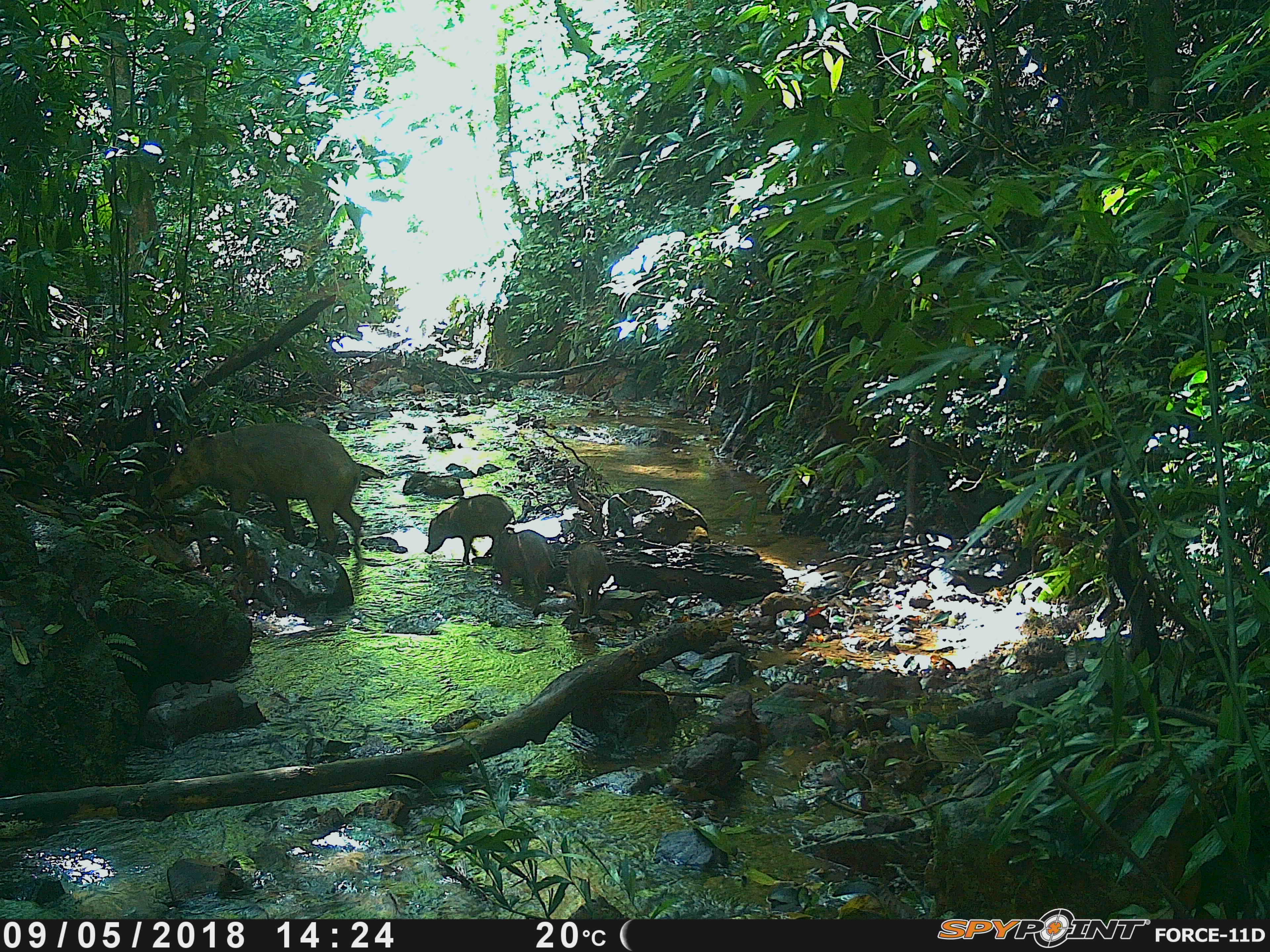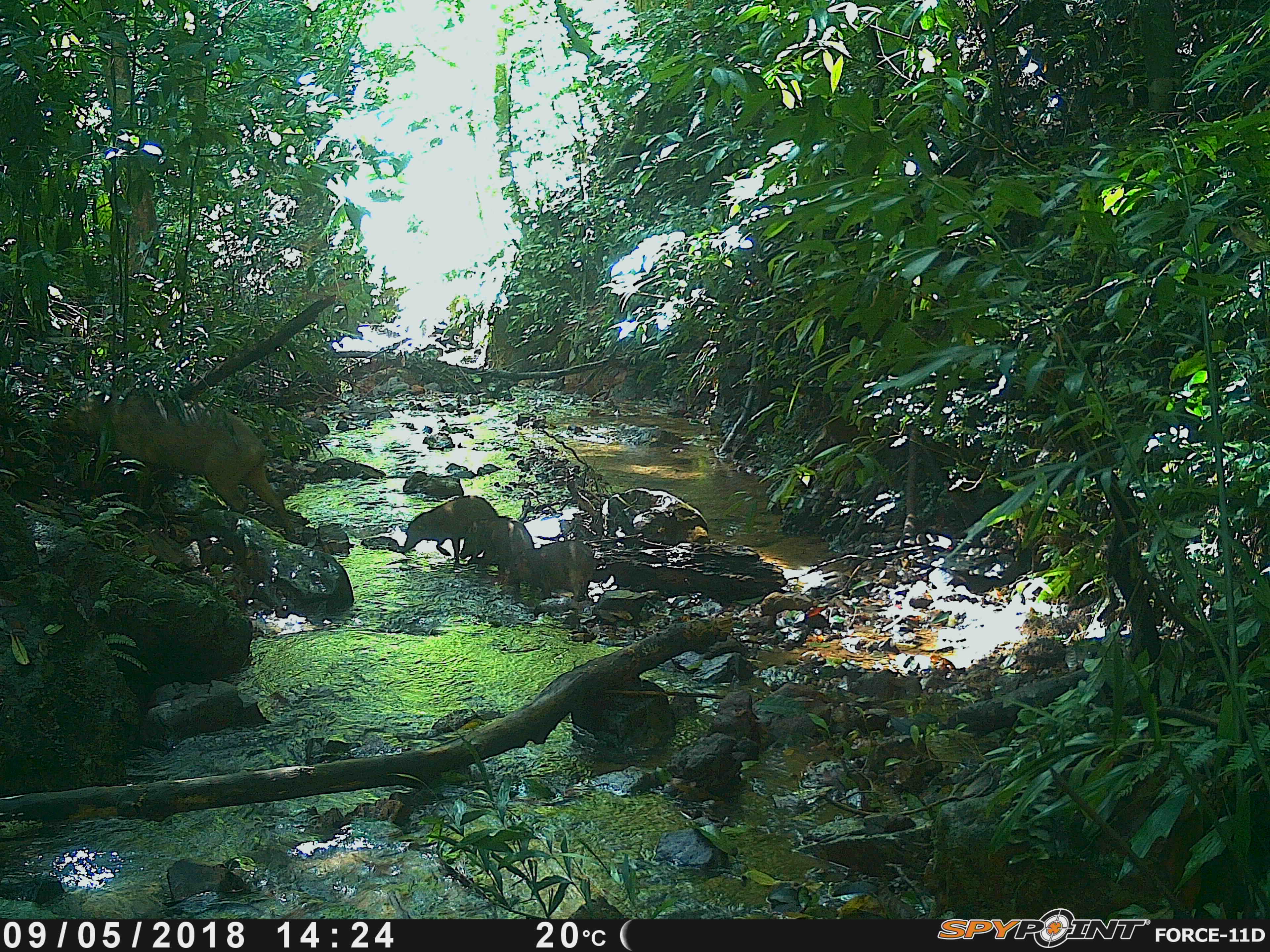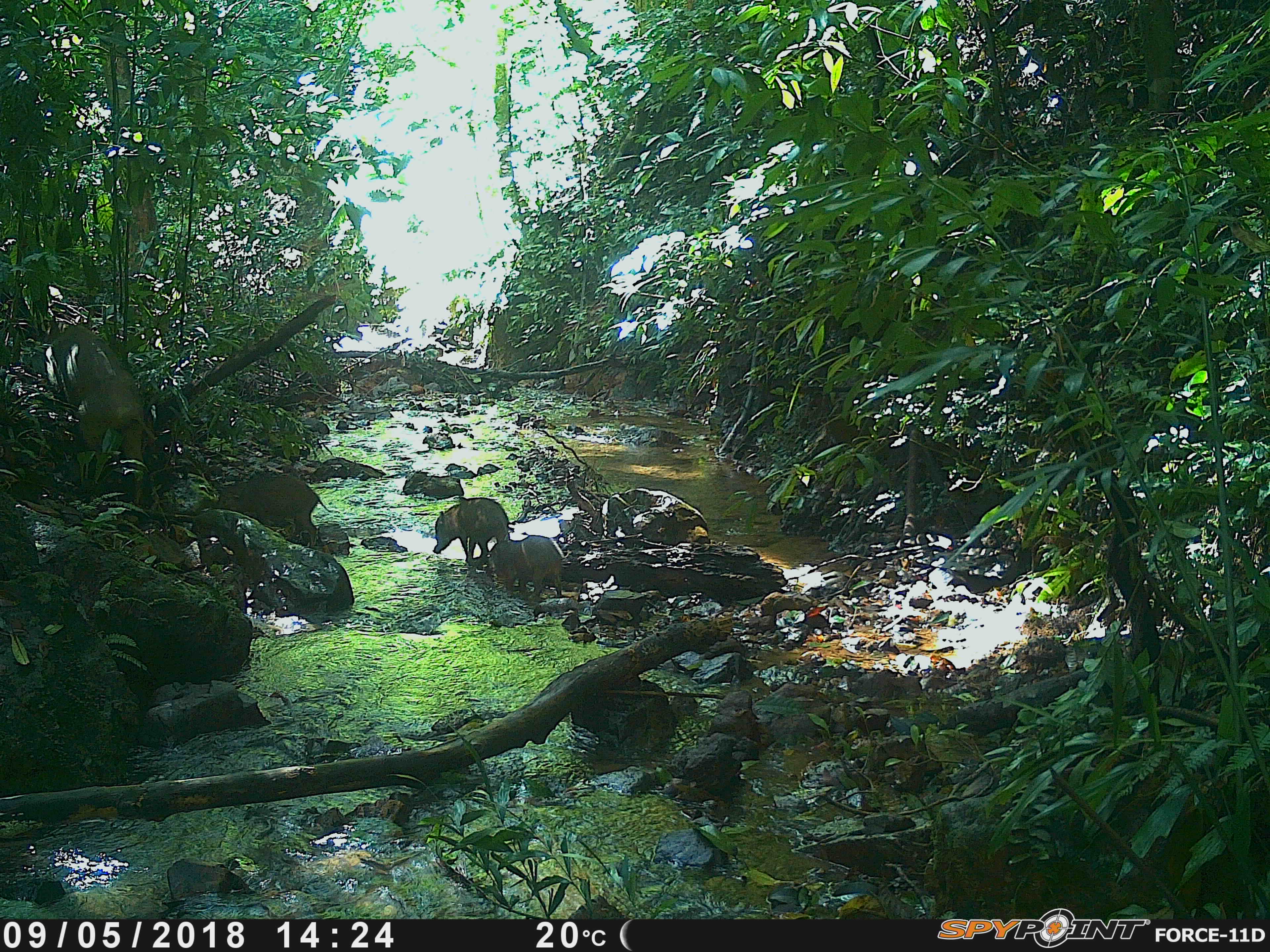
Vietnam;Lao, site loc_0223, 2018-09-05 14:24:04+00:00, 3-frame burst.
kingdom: Animalia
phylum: Chordata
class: Mammalia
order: Artiodactyla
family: Suidae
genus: Sus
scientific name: Sus scrofa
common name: eurasian wild pig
Eurasian wild pig (Sus scrofa). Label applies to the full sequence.